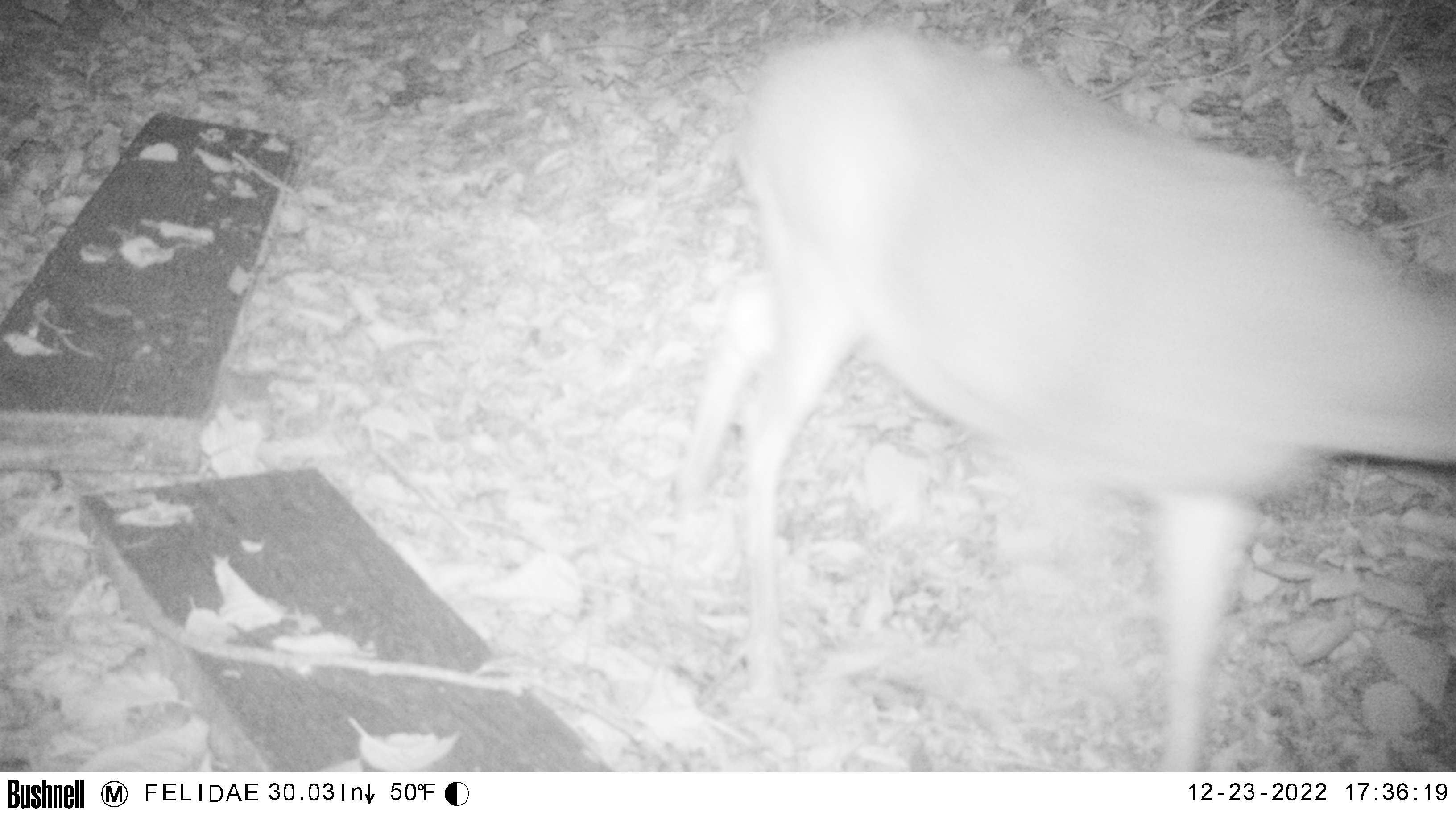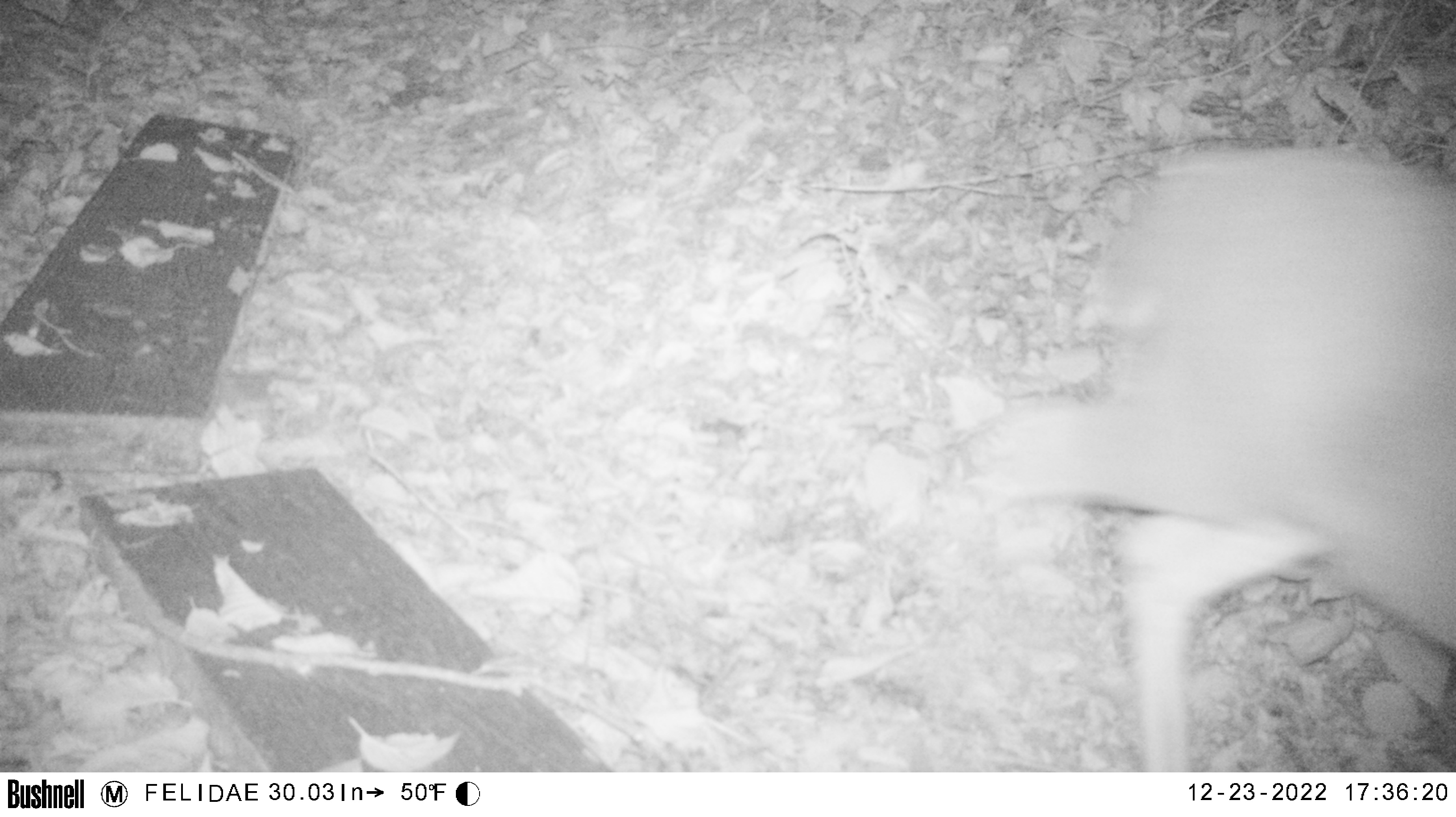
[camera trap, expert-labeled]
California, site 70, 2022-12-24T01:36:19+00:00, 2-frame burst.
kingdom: Animalia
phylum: Chordata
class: Mammalia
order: Artiodactyla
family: Cervidae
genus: Odocoileus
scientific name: Odocoileus hemionus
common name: mule deer